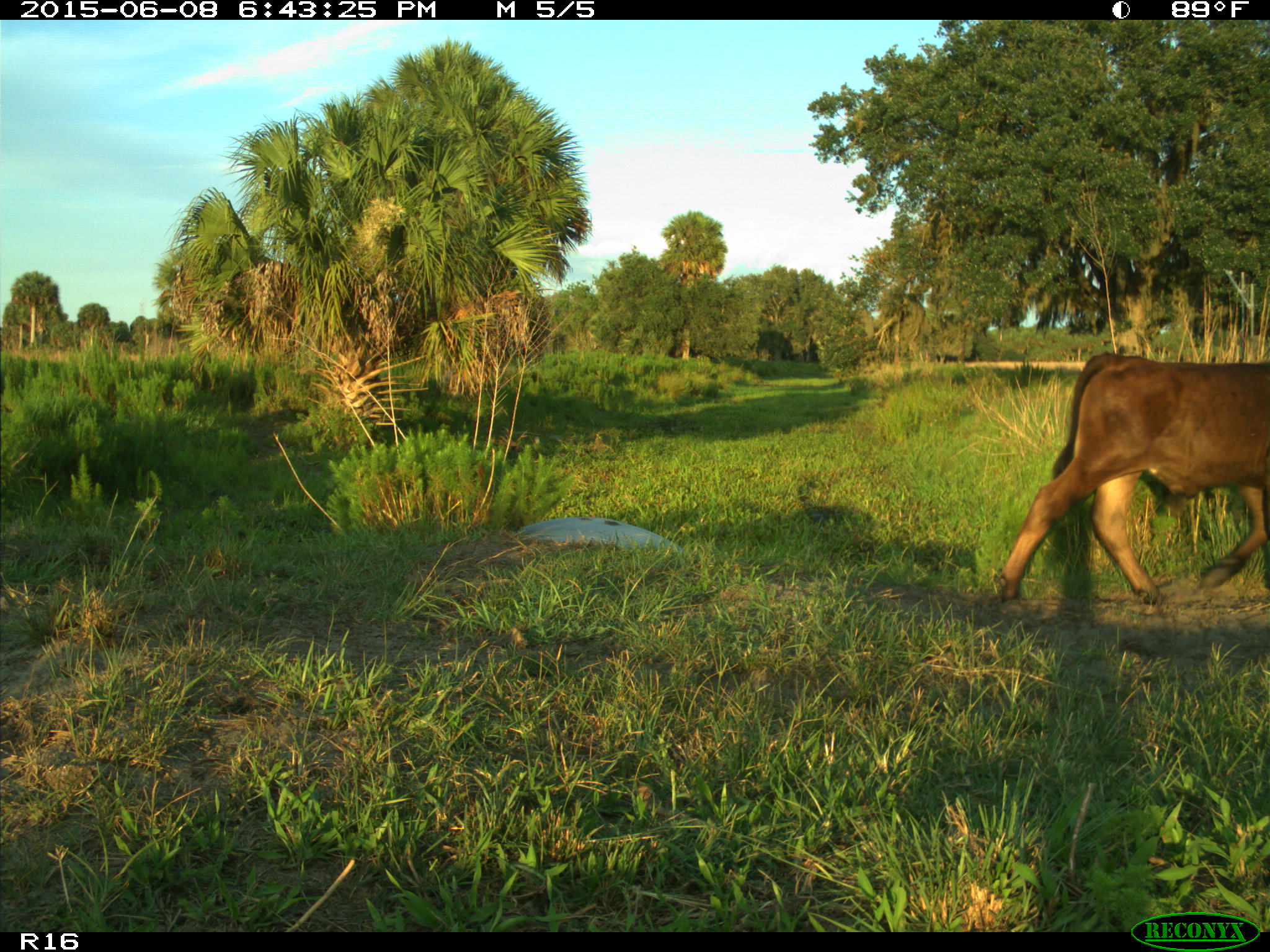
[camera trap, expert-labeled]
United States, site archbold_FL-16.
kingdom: Animalia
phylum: Chordata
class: Mammalia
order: Artiodactyla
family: Bovidae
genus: Bos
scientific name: Bos taurus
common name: domestic cow